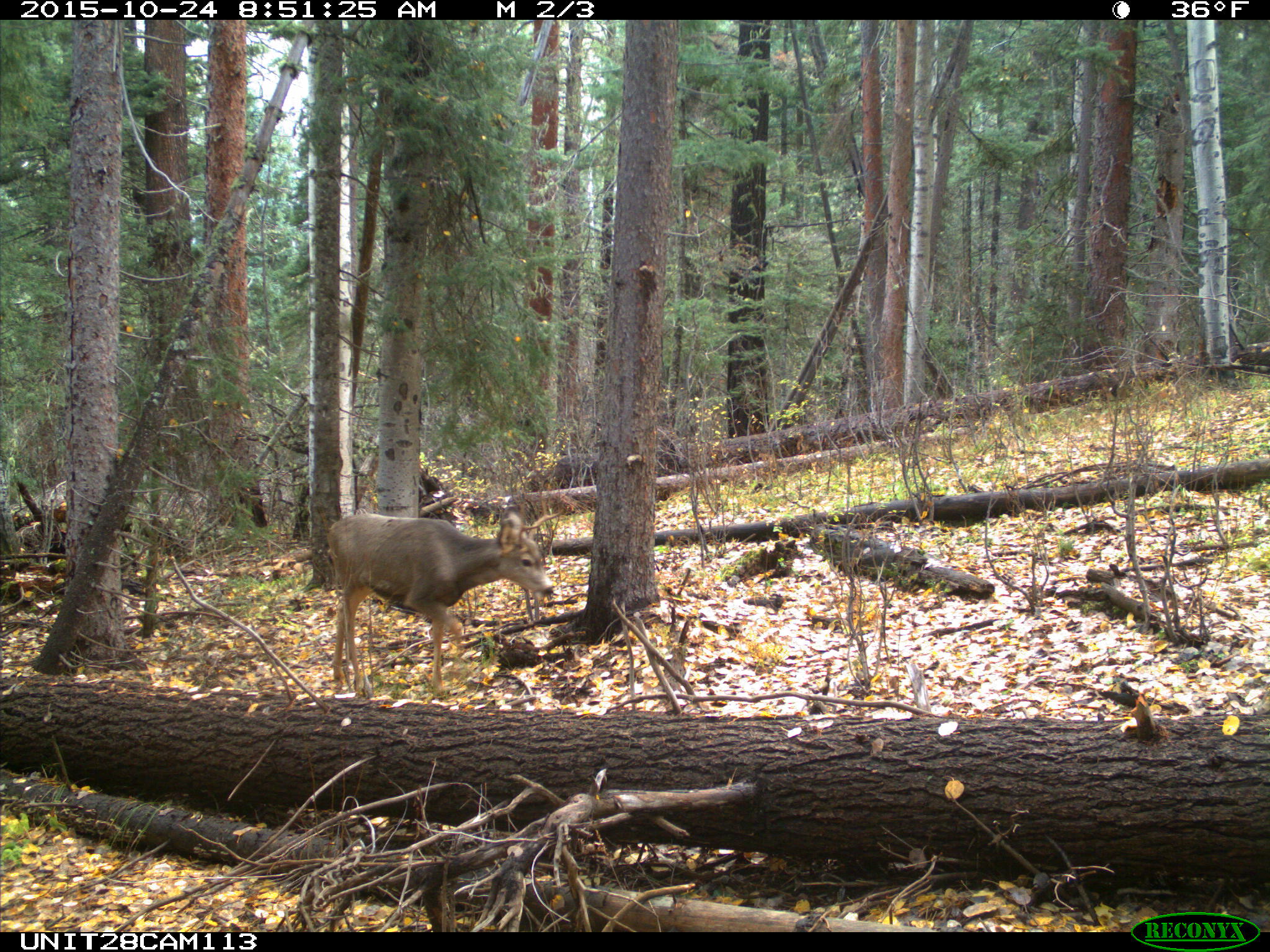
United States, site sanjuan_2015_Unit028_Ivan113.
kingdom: Animalia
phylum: Chordata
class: Mammalia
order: Artiodactyla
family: Cervidae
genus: Odocoileus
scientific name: Odocoileus hemionus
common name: mule deer